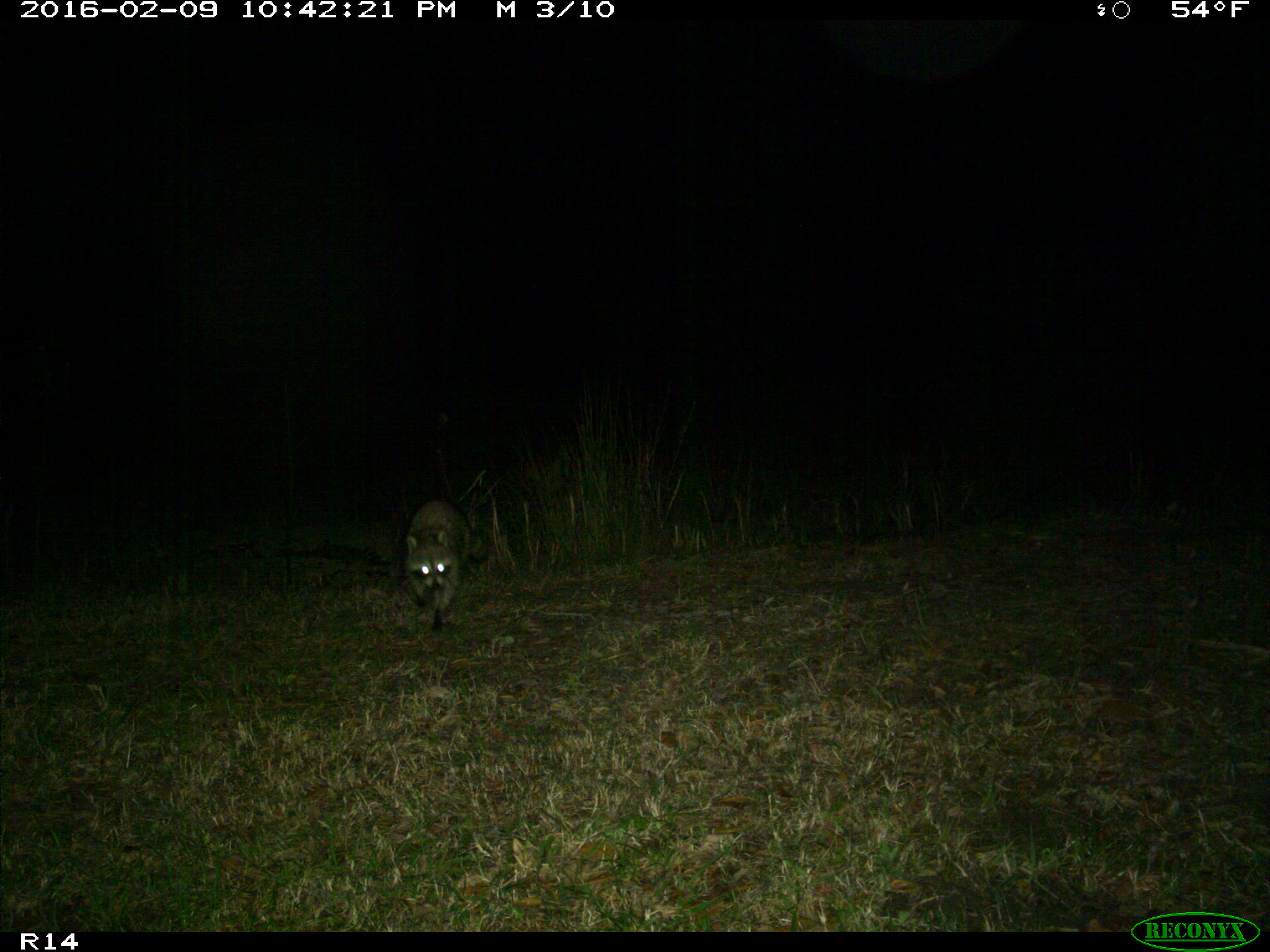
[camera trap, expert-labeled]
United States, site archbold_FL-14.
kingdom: Animalia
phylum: Chordata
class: Mammalia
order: Carnivora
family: Procyonidae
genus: Procyon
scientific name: Procyon lotor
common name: common raccoon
Procyon lotor (common raccoon).